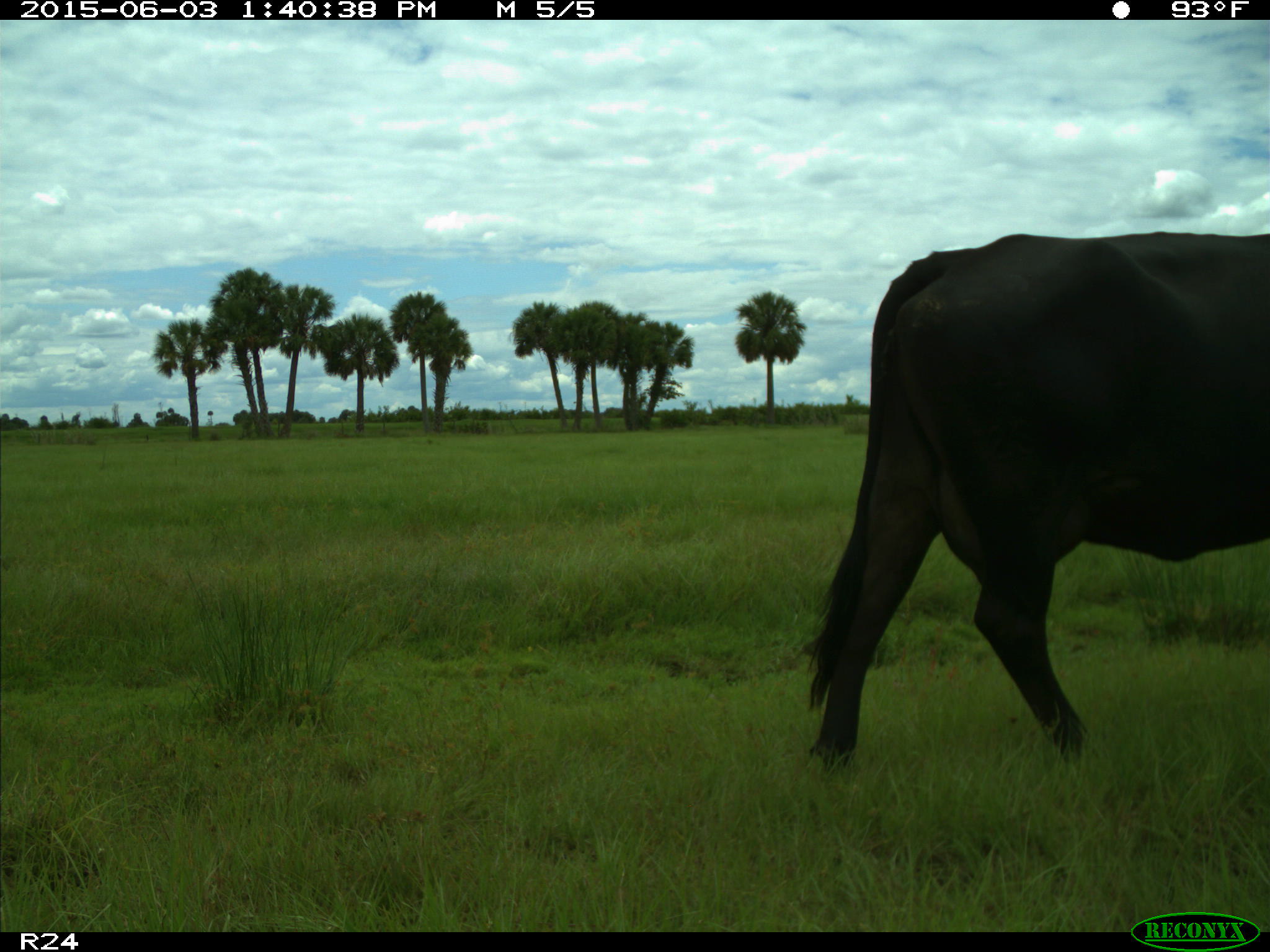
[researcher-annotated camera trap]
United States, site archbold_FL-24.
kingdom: Animalia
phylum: Chordata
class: Mammalia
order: Artiodactyla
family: Bovidae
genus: Bos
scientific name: Bos taurus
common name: domestic cow